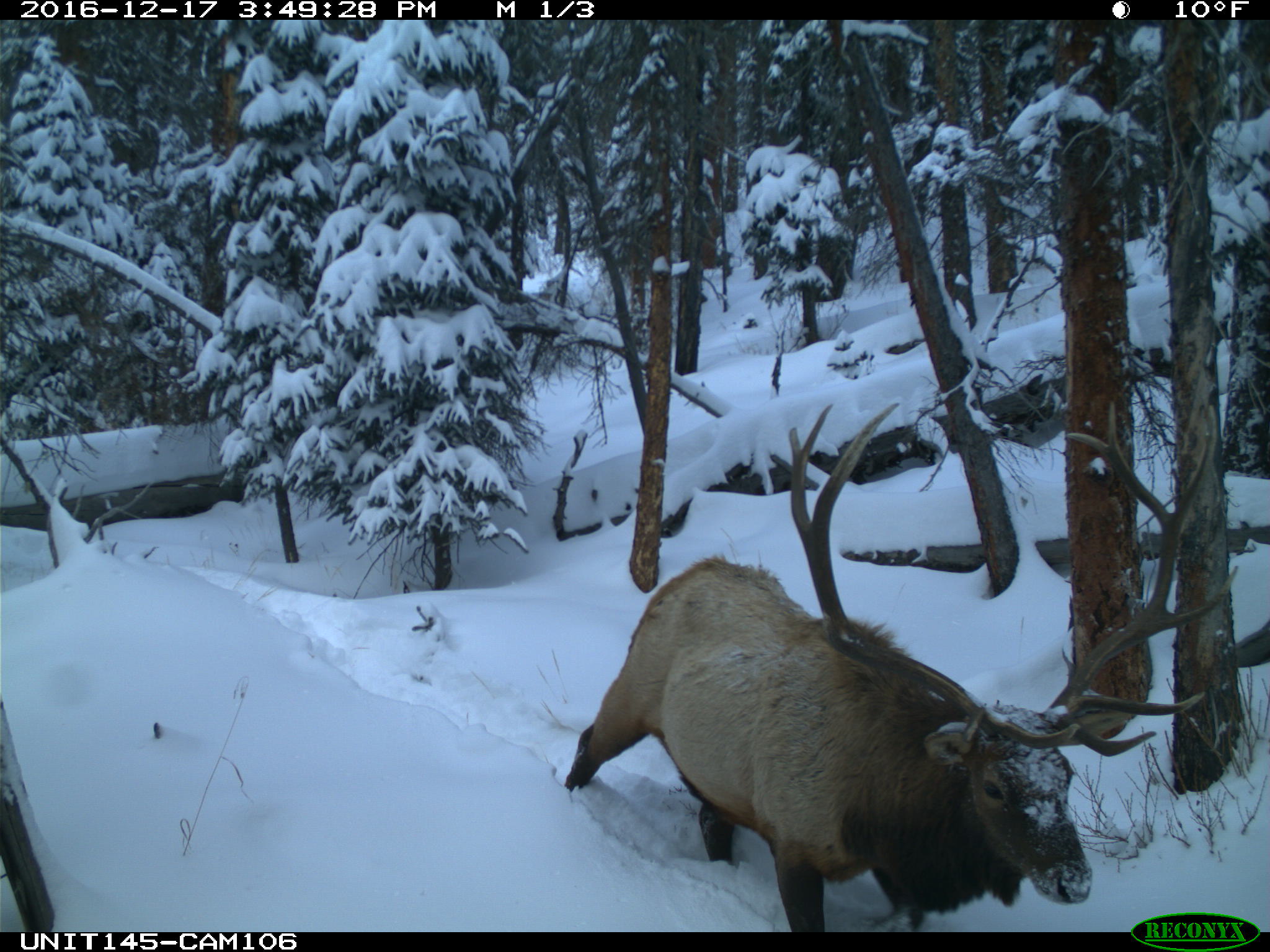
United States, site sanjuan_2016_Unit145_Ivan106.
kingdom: Animalia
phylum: Chordata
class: Mammalia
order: Artiodactyla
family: Cervidae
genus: Cervus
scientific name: Cervus elaphus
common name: red deer